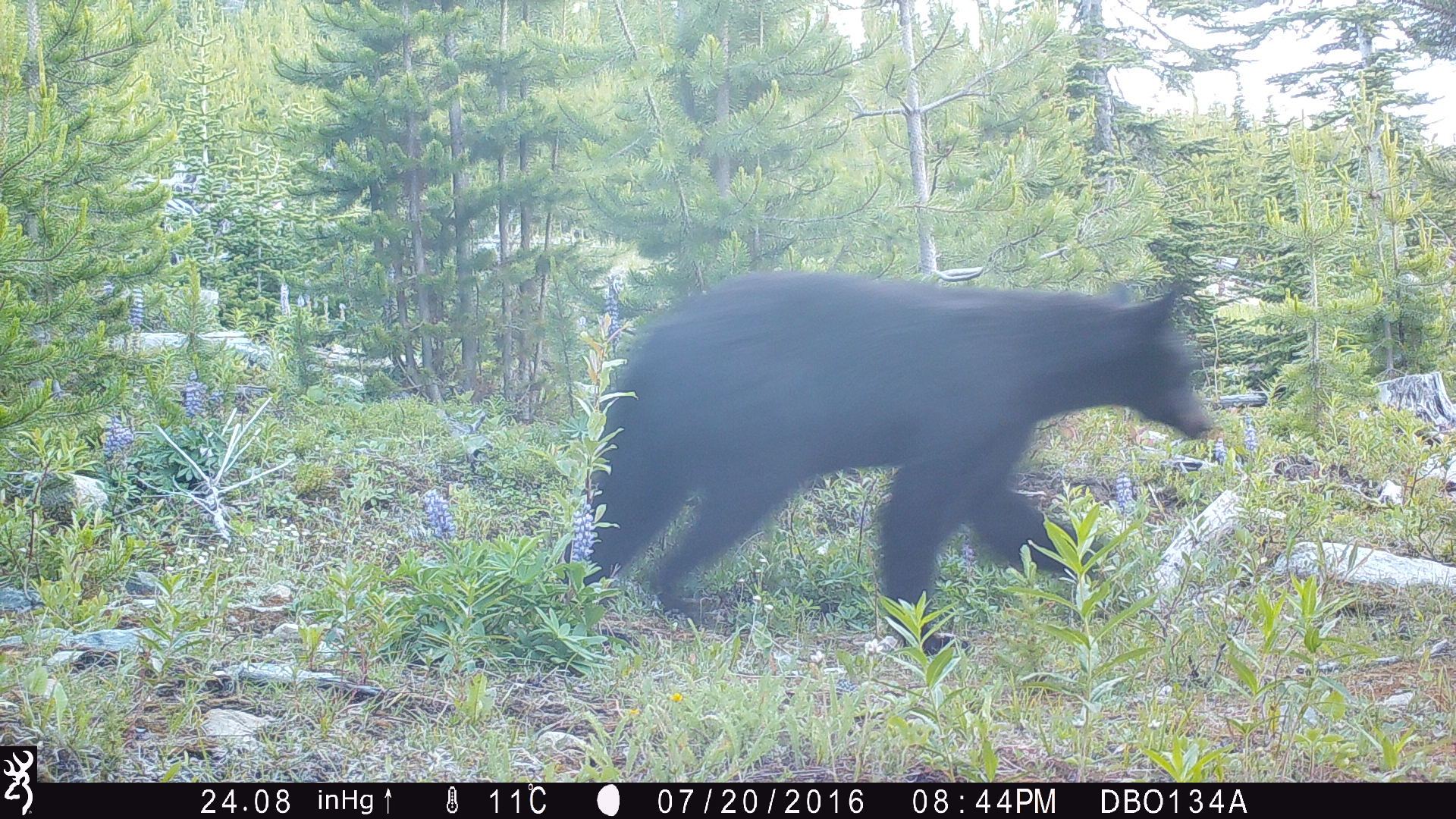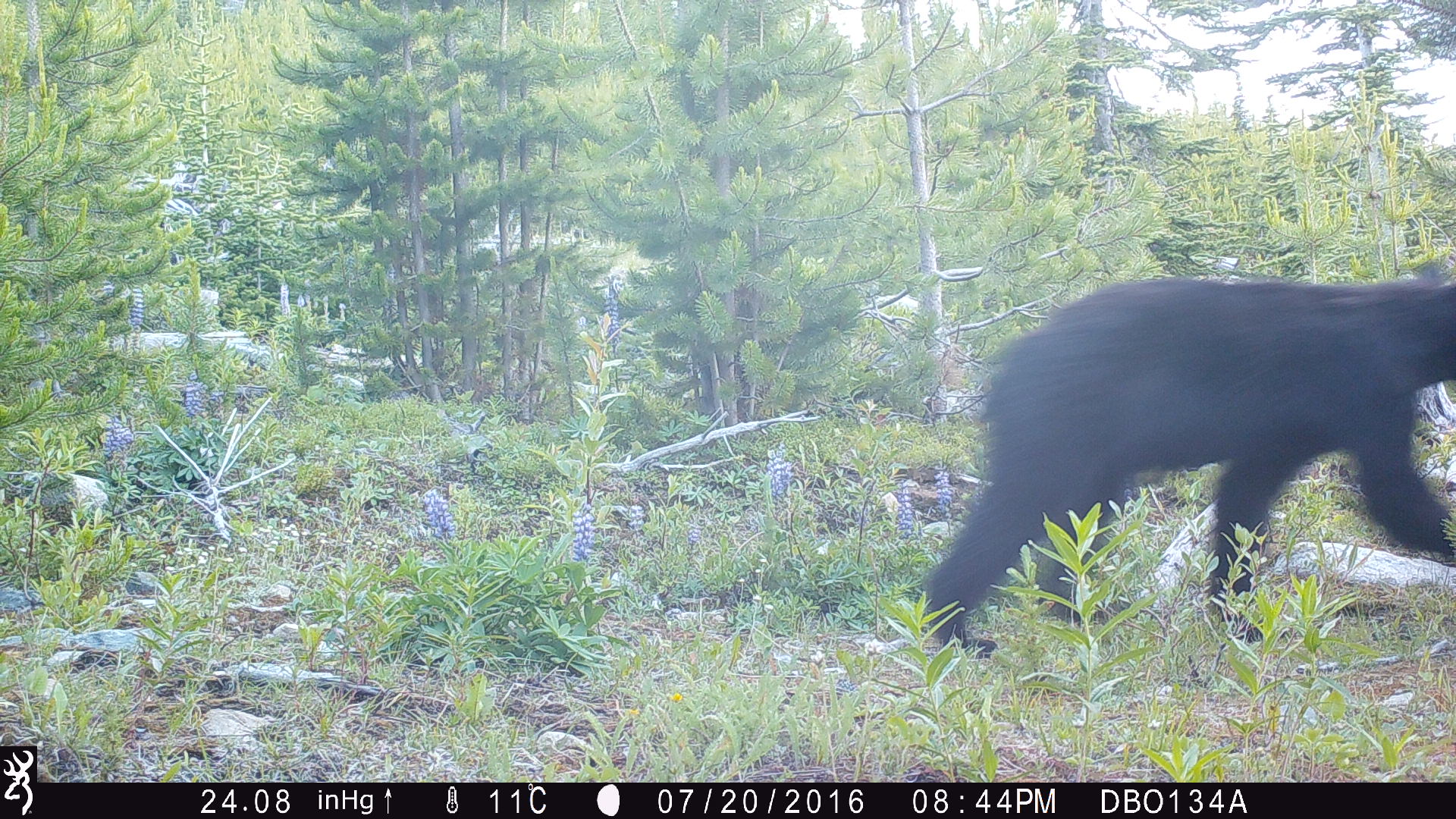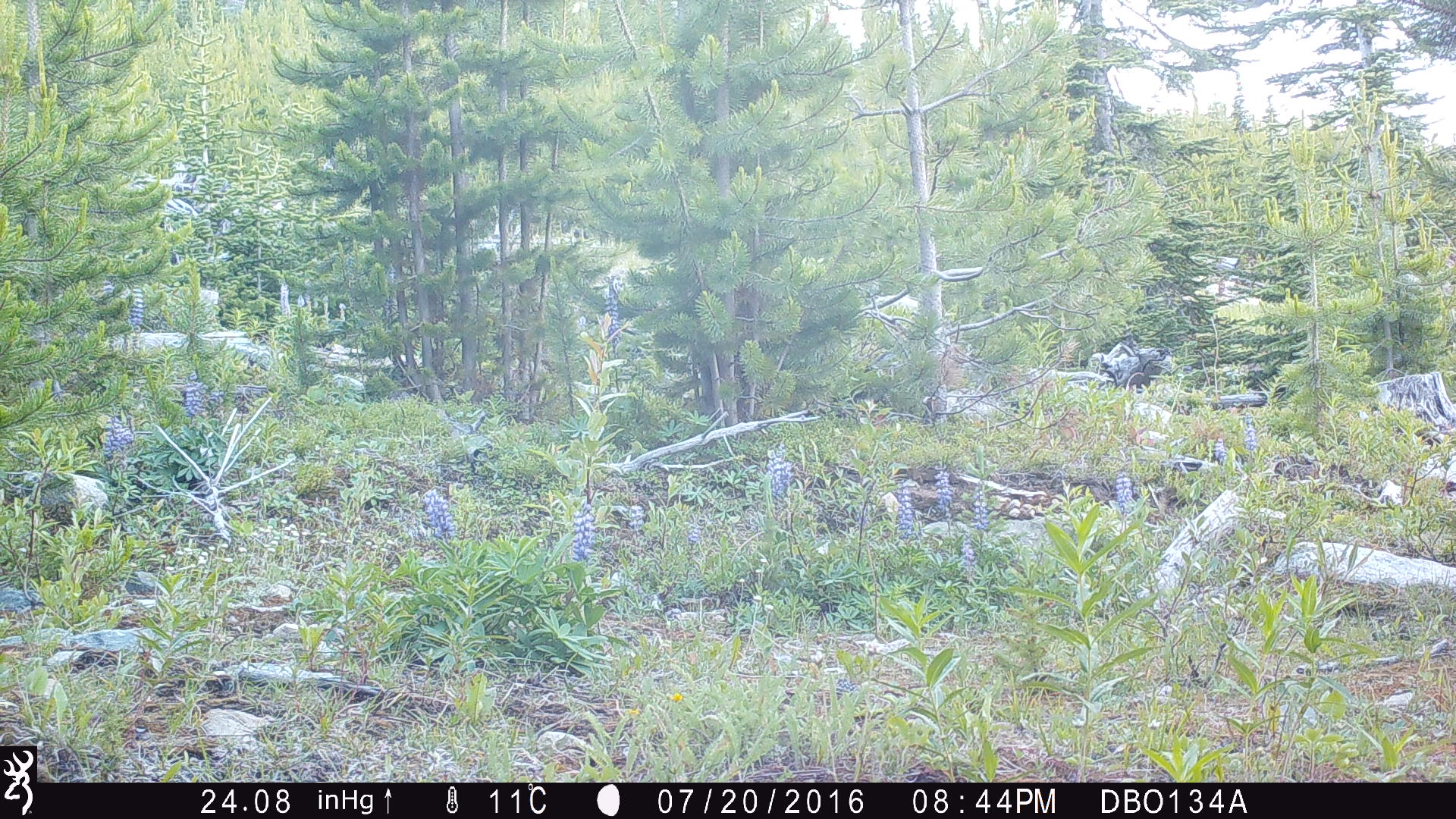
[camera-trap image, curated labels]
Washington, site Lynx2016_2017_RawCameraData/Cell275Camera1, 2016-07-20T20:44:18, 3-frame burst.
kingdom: Animalia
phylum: Chordata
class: Mammalia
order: Carnivora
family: Ursidae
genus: Ursus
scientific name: Ursus americanus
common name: american black bear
Ursus americanus (american black bear). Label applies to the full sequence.